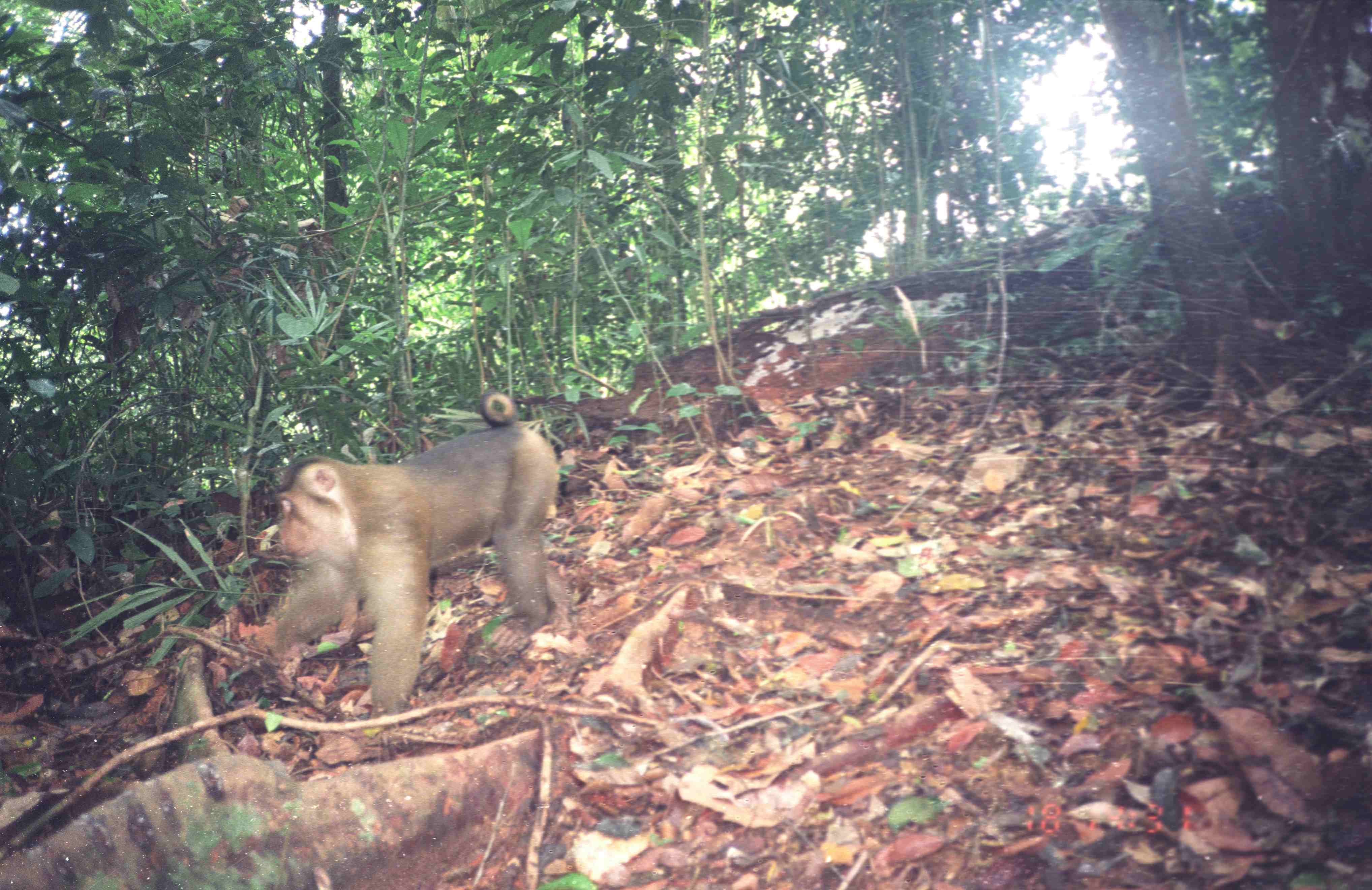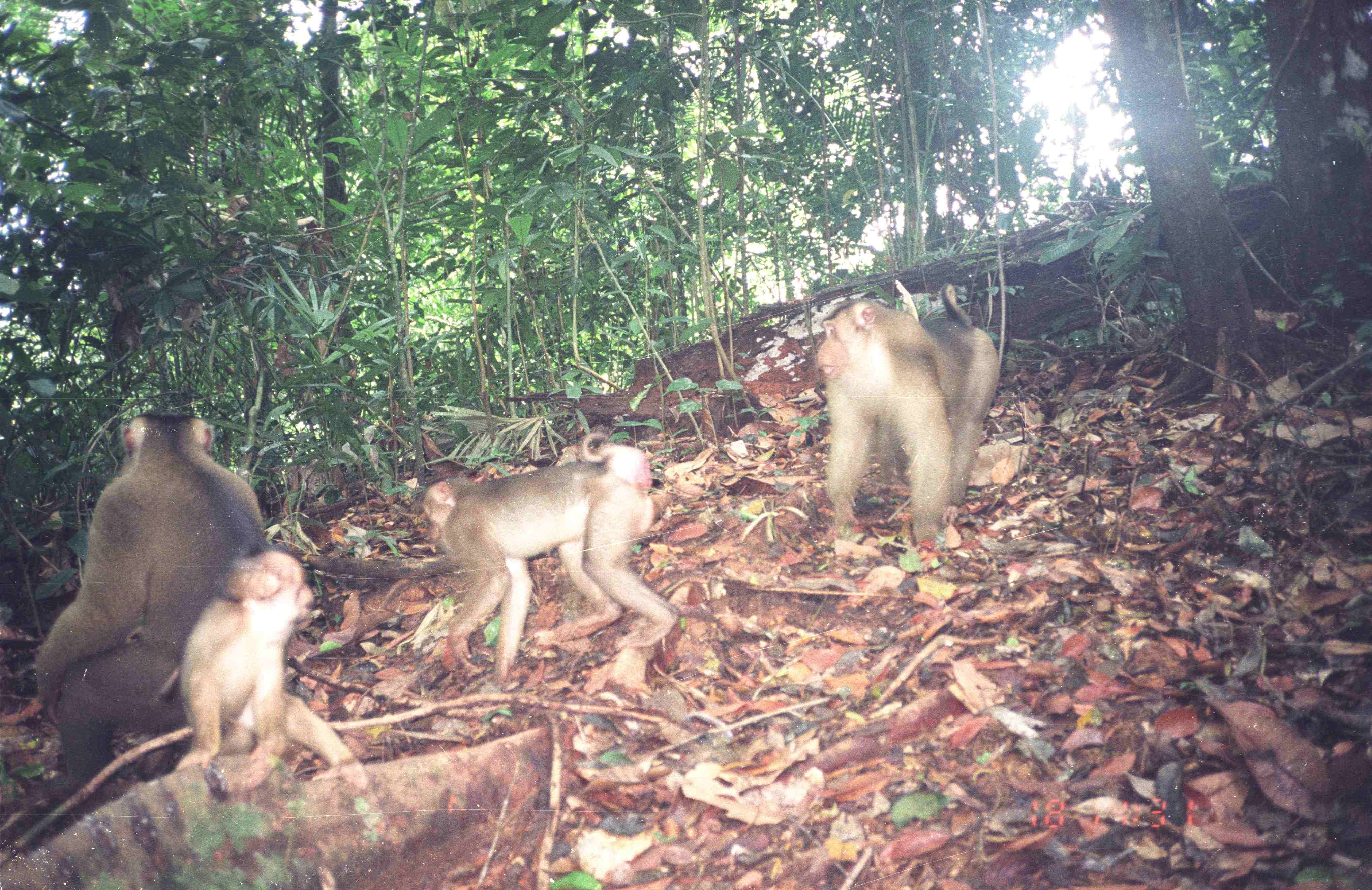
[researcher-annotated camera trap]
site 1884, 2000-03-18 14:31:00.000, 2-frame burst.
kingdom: Animalia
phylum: Chordata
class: Mammalia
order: Primates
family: Cercopithecidae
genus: Macaca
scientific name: Macaca nemestrina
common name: southern pig-tailed macaque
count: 1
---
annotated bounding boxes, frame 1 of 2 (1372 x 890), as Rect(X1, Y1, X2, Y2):
macaca nemestrina: Rect(263, 390, 565, 729)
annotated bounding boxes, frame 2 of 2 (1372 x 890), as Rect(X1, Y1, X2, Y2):
macaca nemestrina: Rect(32, 408, 280, 807); Rect(415, 428, 682, 685); Rect(165, 543, 369, 795); Rect(807, 280, 1000, 546)